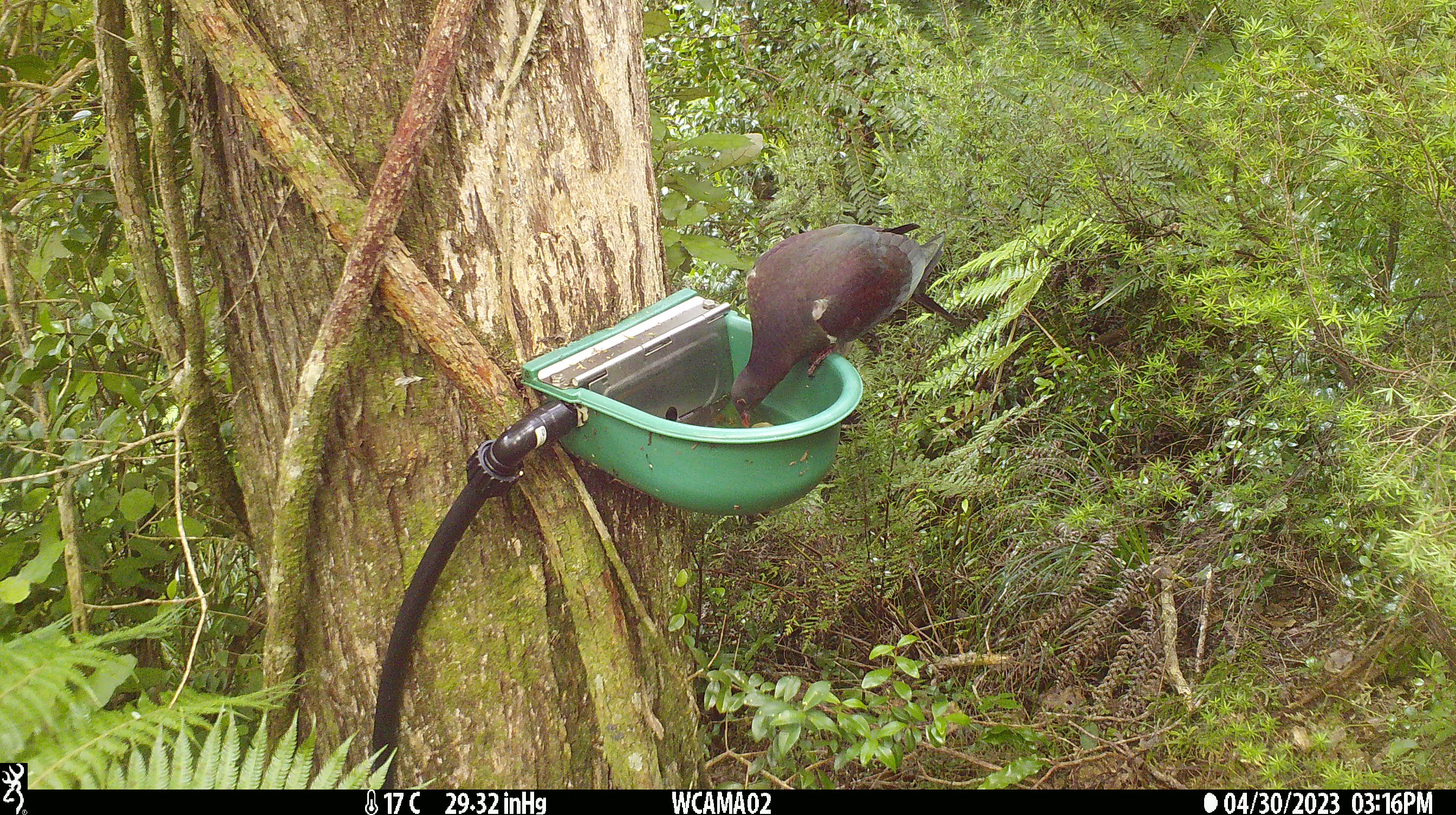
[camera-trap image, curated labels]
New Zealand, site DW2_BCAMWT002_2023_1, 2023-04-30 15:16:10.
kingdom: Animalia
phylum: Chordata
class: Aves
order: Columbiformes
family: Columbidae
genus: Hemiphaga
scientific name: Hemiphaga novaeseelandiae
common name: new zealand pigeon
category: kereru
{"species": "kereru (new zealand pigeon) (Hemiphaga novaeseelandiae)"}